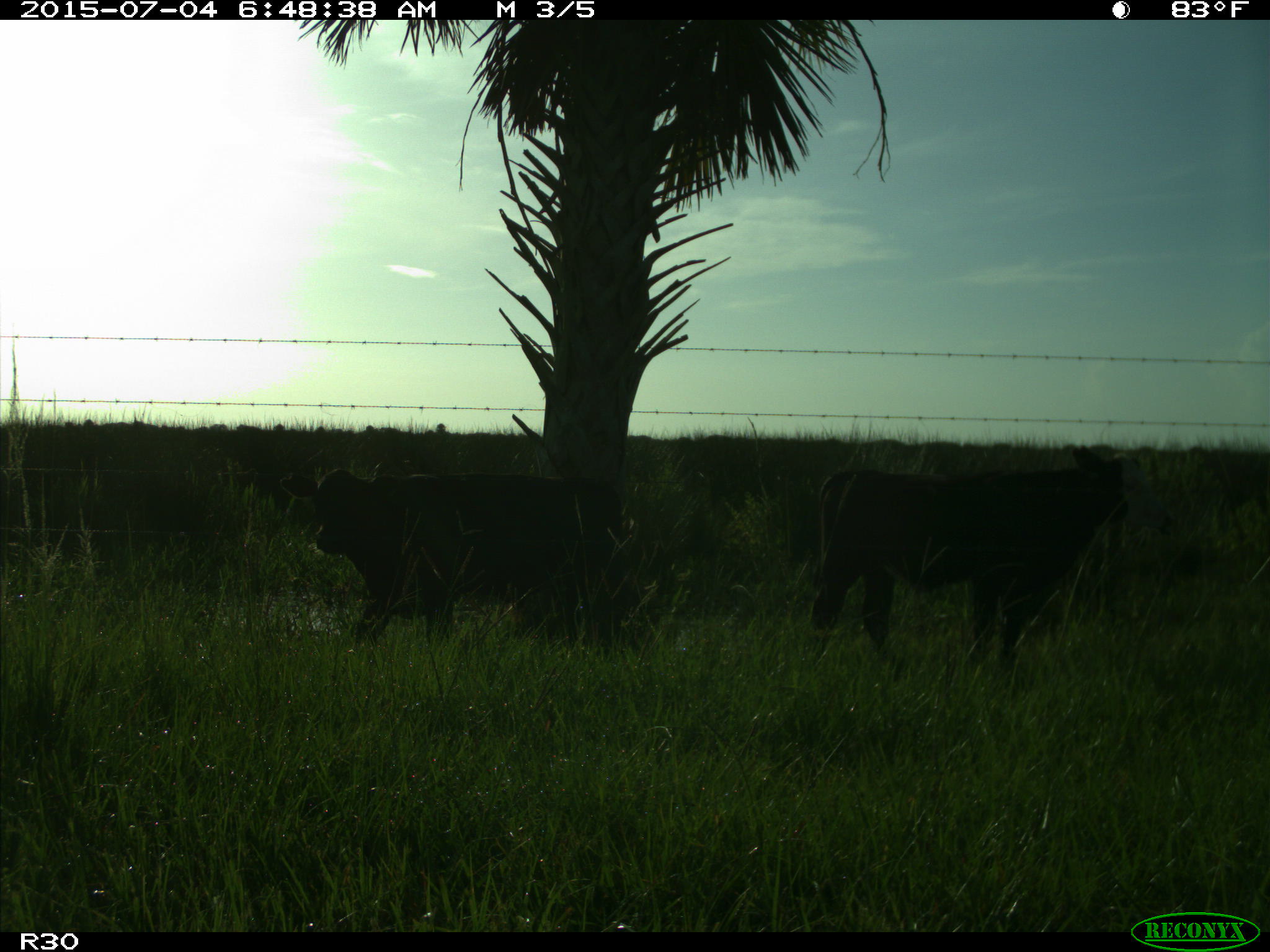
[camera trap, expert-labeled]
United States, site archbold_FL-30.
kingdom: Animalia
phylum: Chordata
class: Mammalia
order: Artiodactyla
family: Bovidae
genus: Bos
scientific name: Bos taurus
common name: domestic cow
Bos taurus (domestic cow).